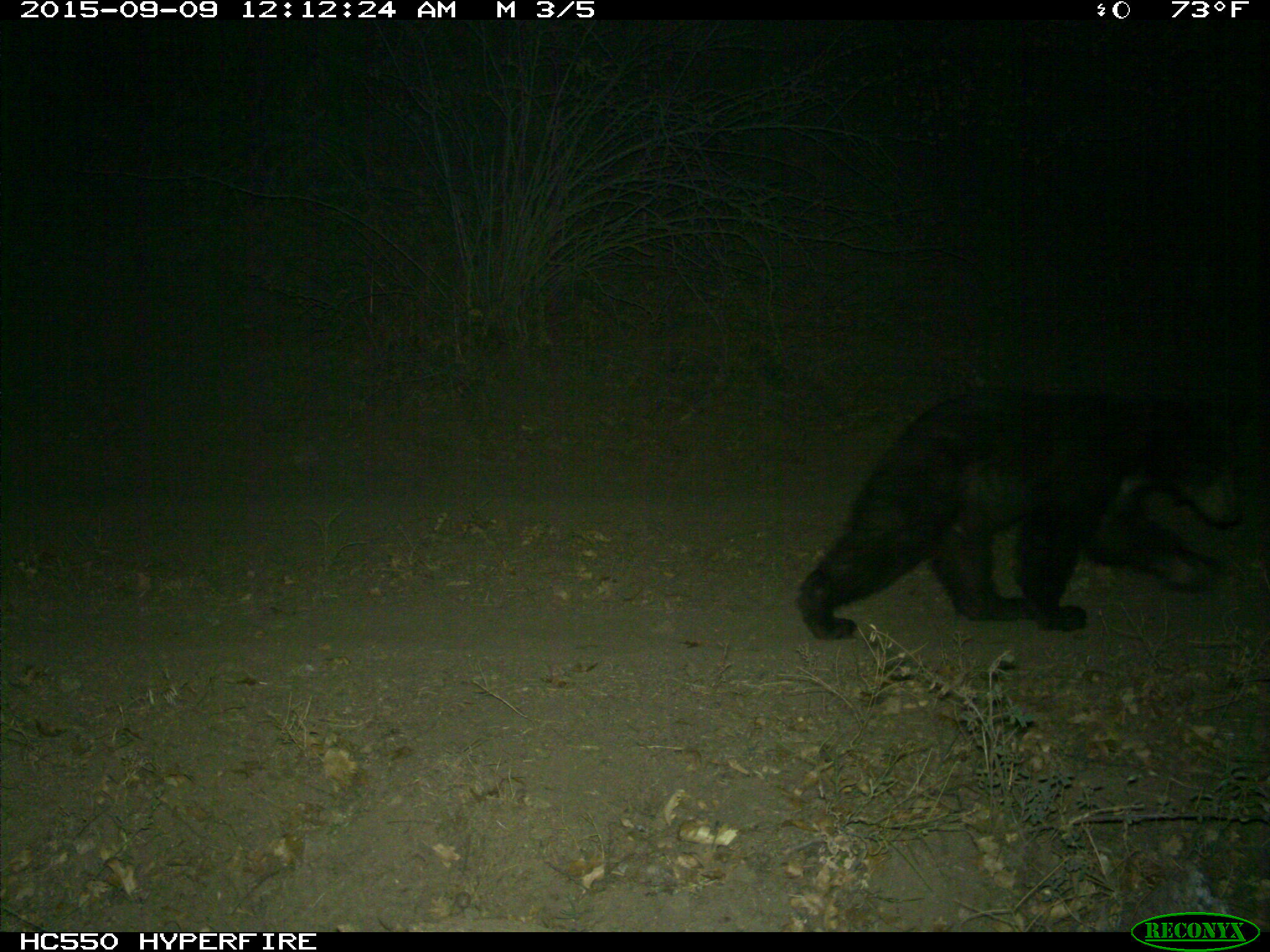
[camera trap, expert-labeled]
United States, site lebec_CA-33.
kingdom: Animalia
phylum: Chordata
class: Mammalia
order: Carnivora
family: Ursidae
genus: Ursus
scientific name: Ursus americanus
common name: american black bear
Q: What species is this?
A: Ursus americanus (american black bear).